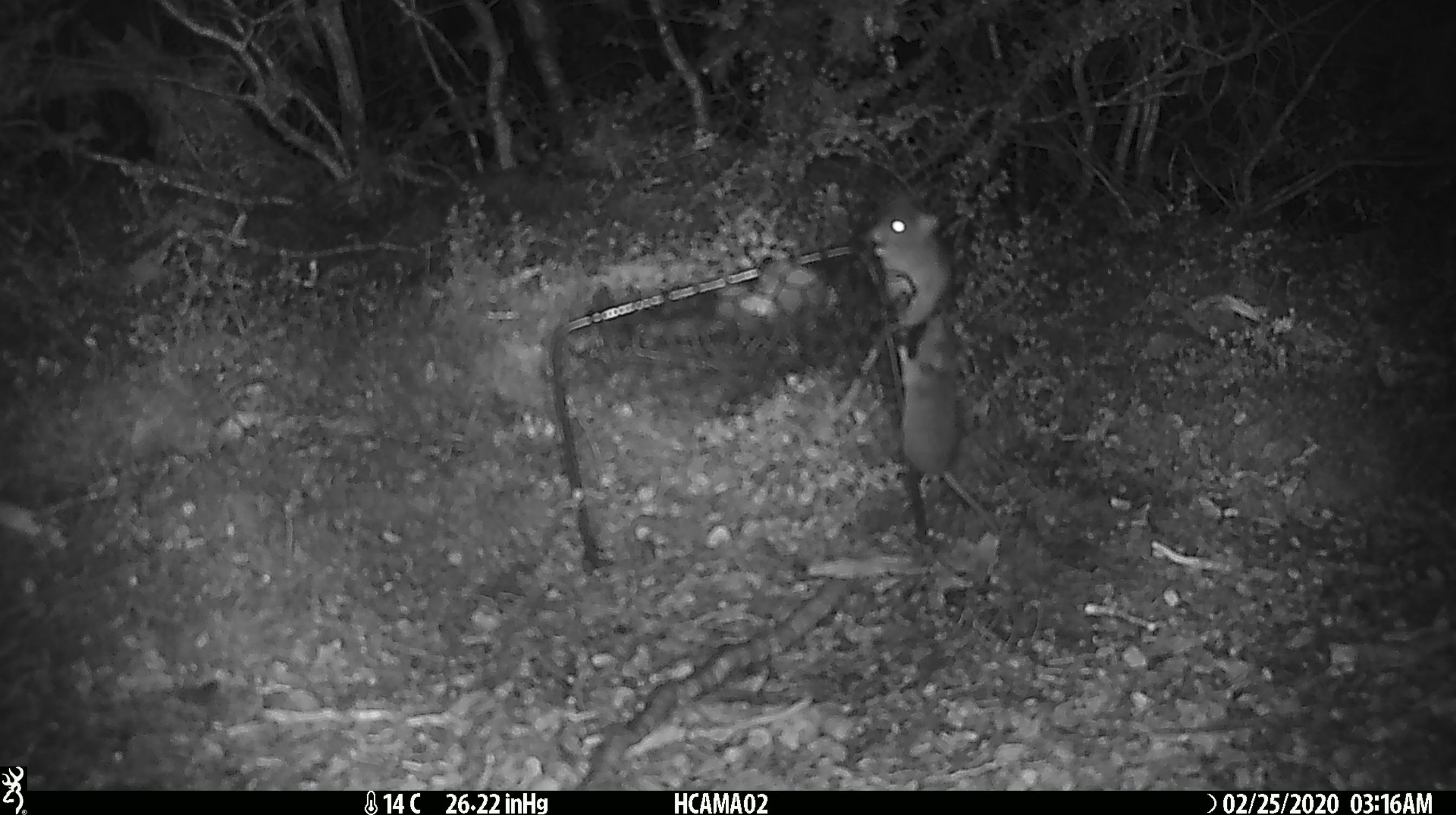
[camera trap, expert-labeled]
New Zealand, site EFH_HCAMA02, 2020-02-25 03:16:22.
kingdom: Animalia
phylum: Chordata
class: Mammalia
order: Rodentia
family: Muridae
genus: Mus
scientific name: Mus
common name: mouse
Mouse (Mus).